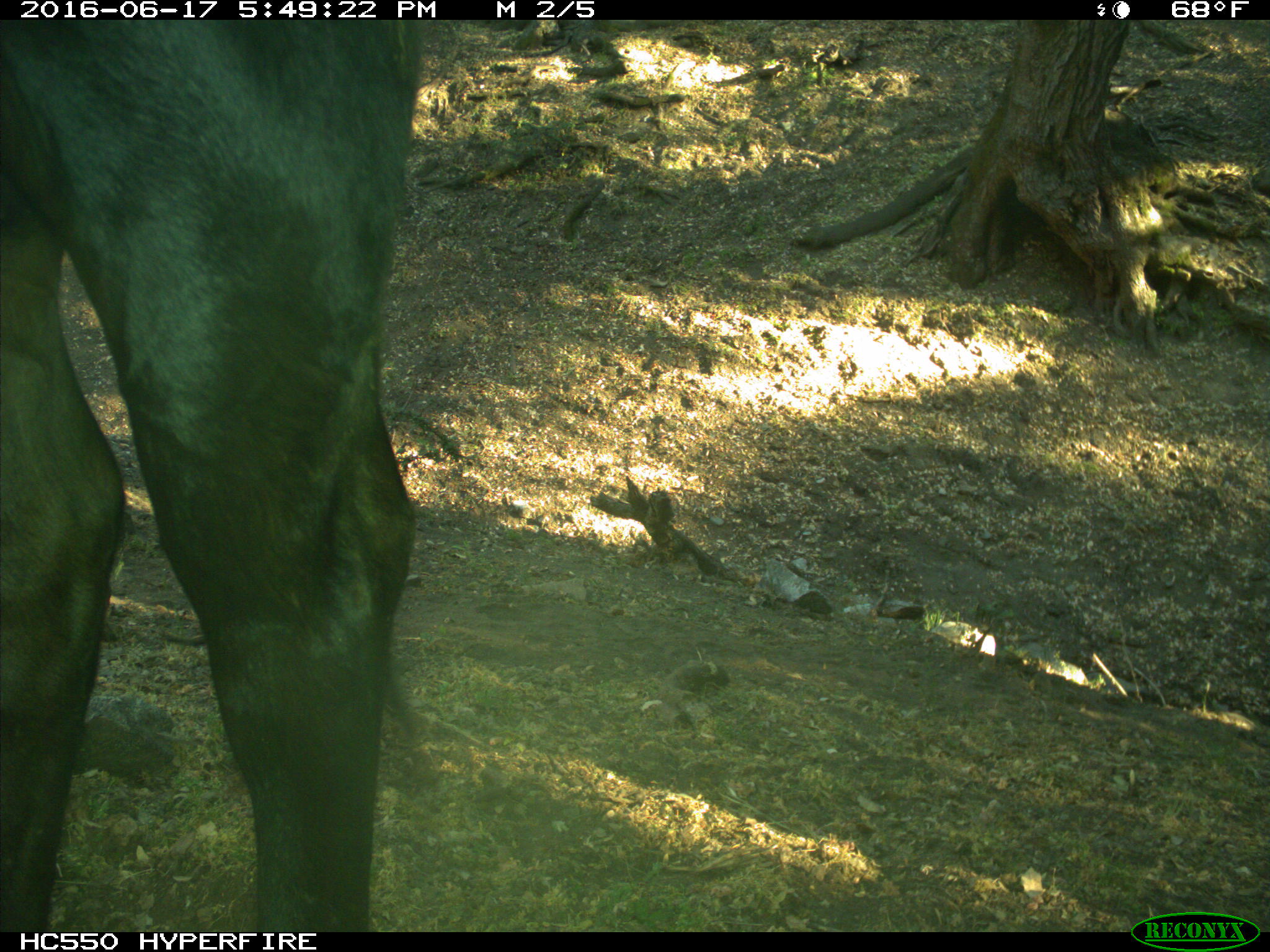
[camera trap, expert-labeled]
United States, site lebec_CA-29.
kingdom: Animalia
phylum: Chordata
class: Mammalia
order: Artiodactyla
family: Bovidae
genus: Bos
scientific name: Bos taurus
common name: domestic cow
Bos taurus (domestic cow).